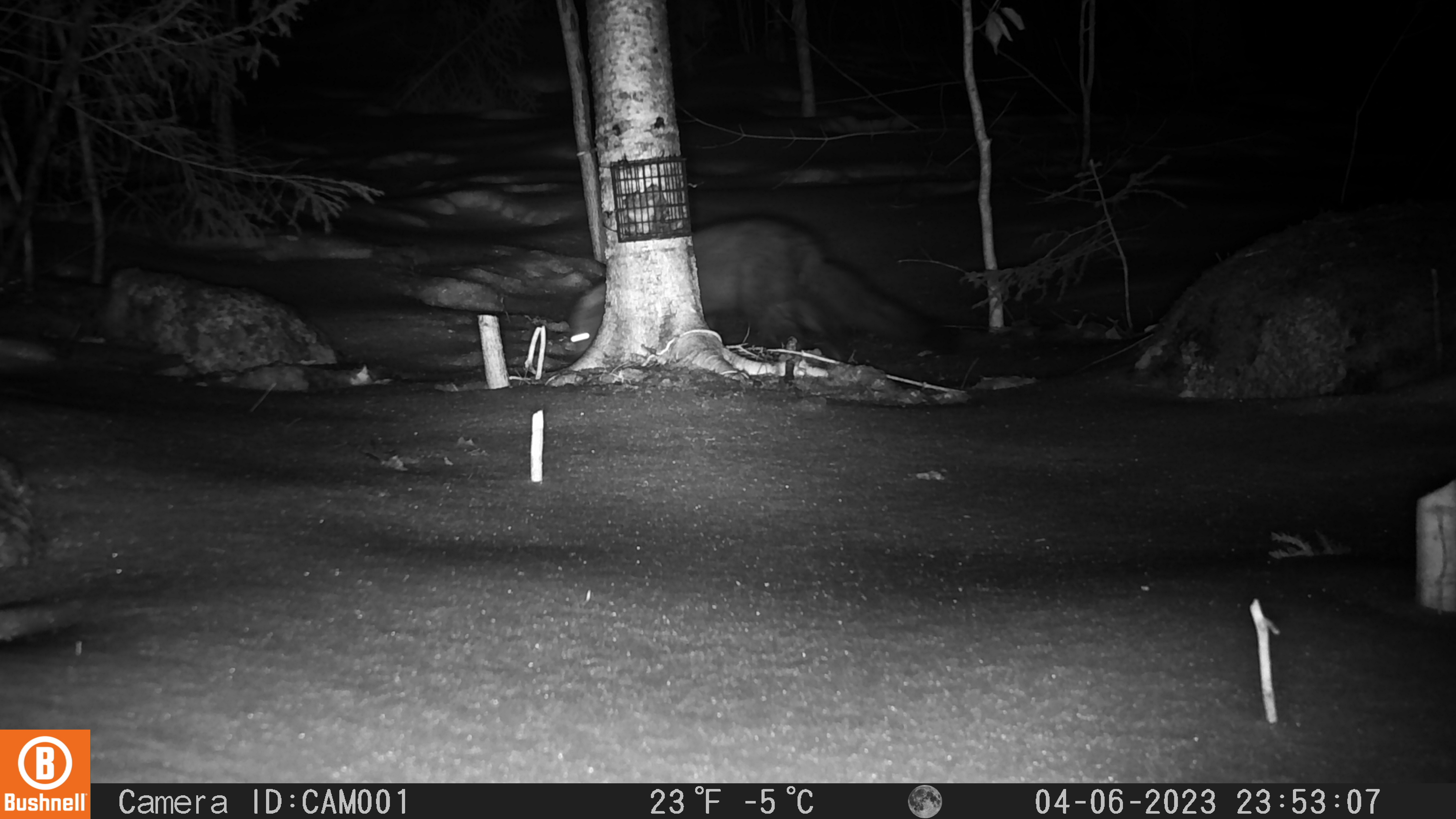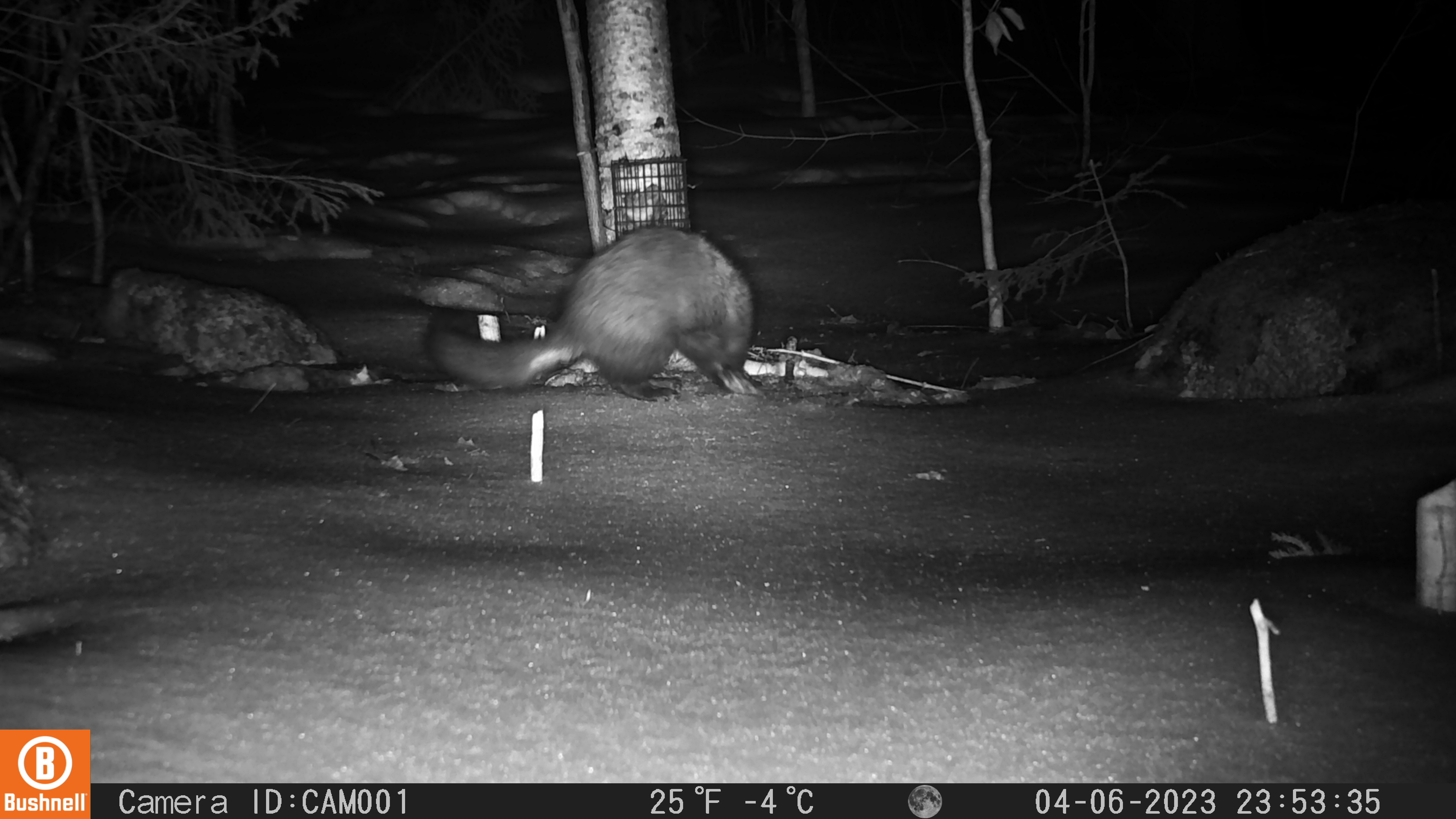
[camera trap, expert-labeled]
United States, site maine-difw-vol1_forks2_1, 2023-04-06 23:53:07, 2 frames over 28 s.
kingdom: Animalia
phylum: Chordata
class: Mammalia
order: Carnivora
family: Mustelidae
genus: Pekania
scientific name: Pekania pennanti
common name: fisher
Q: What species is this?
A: Fisher (Pekania pennanti).